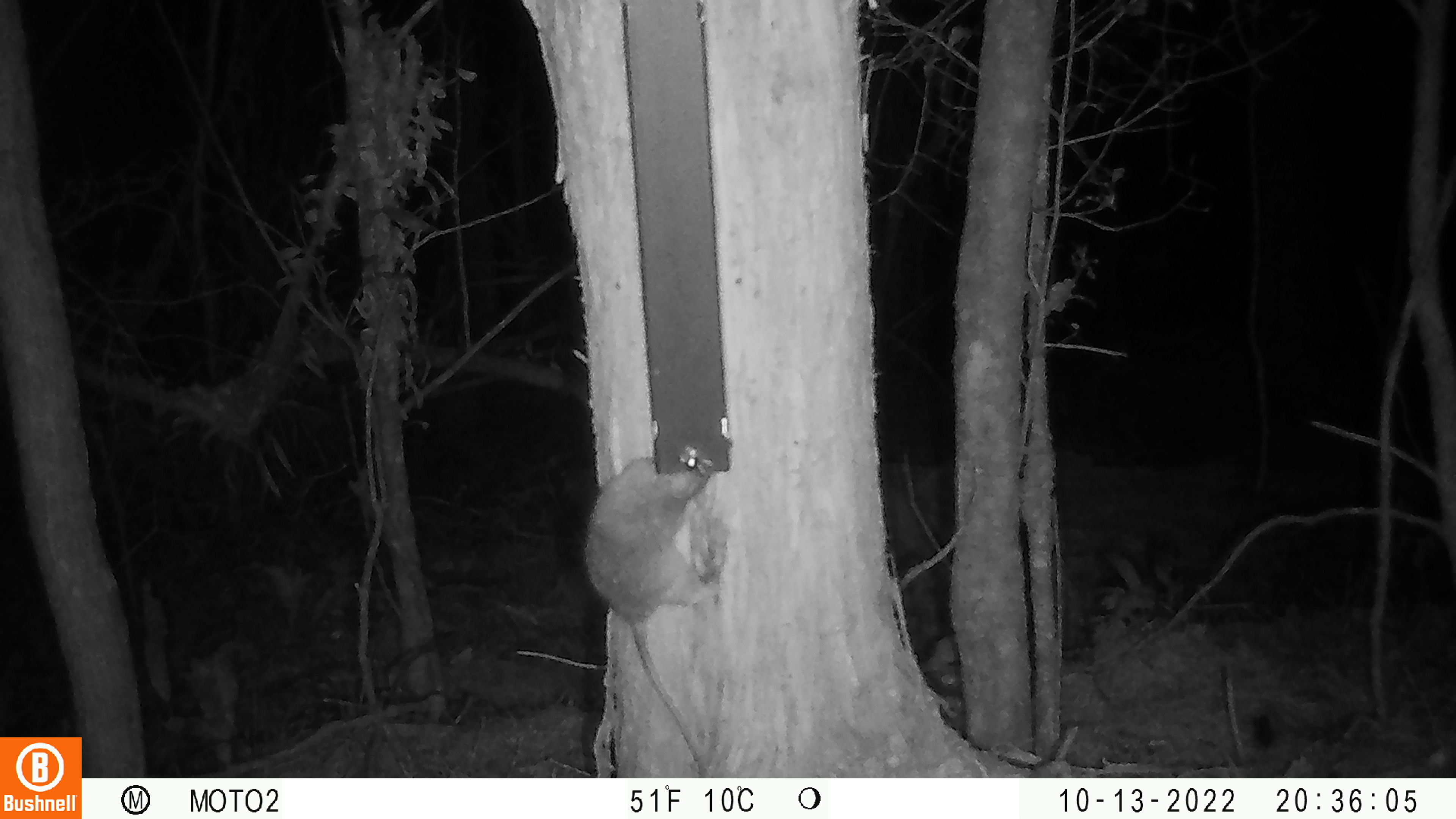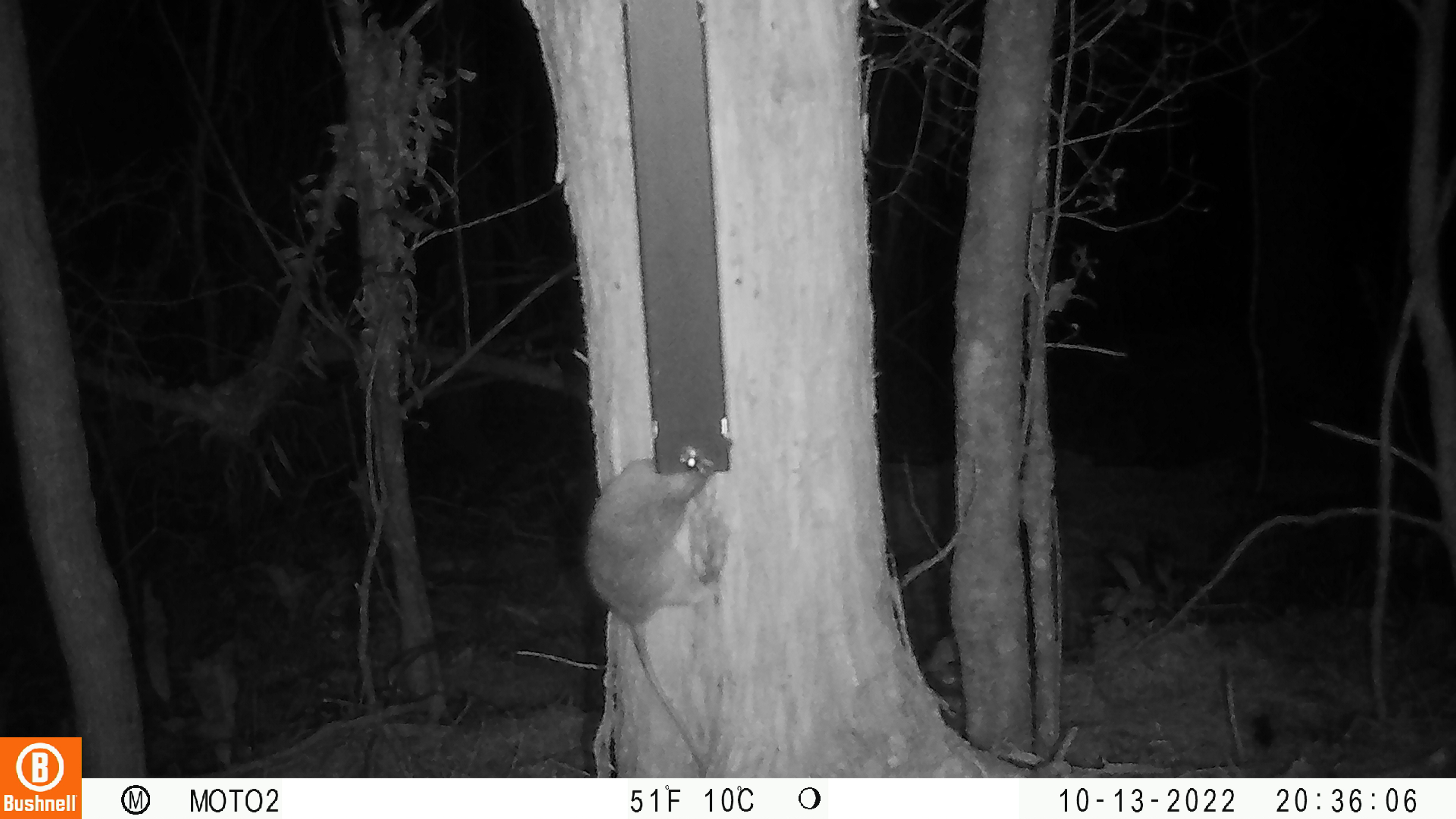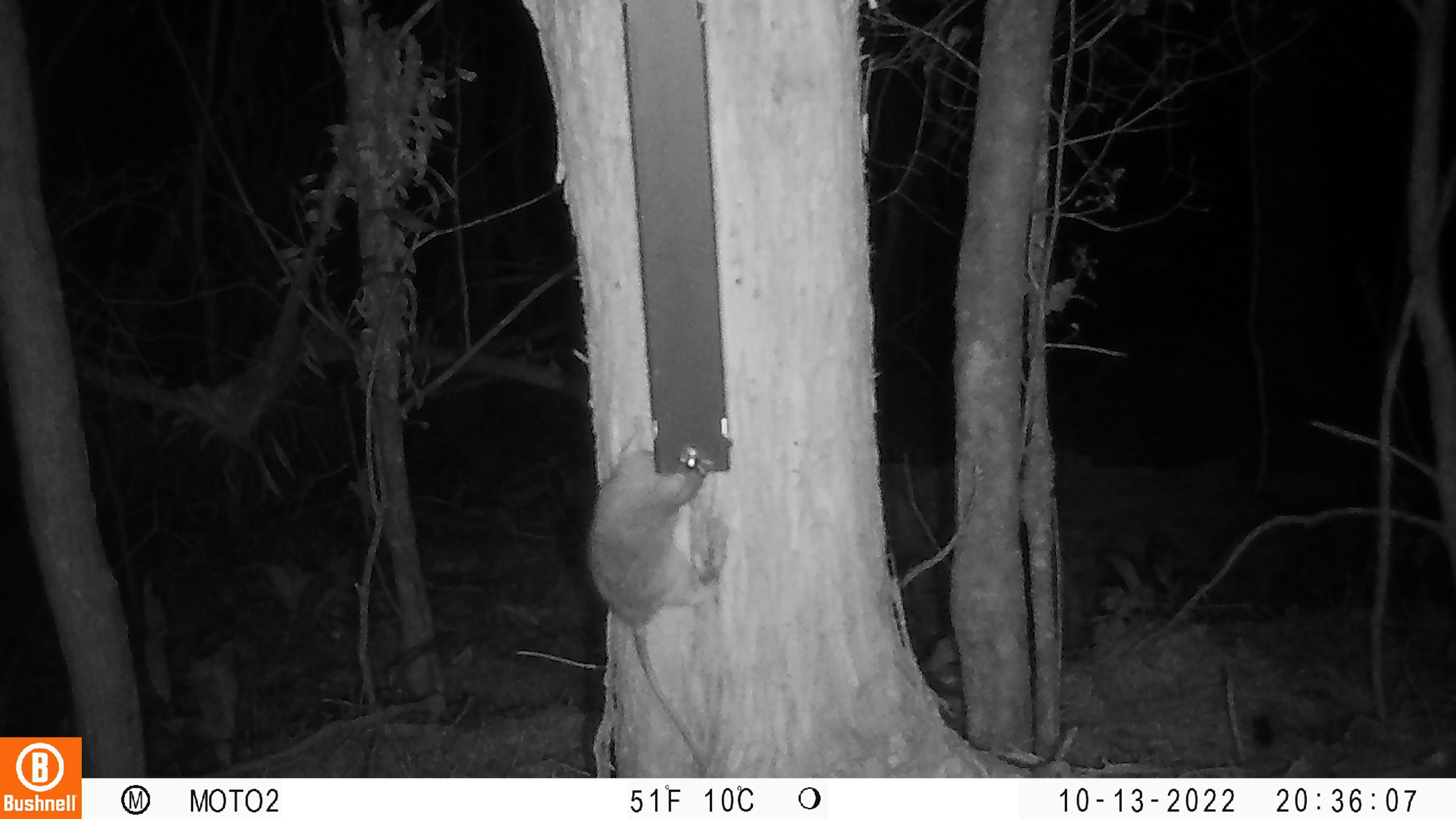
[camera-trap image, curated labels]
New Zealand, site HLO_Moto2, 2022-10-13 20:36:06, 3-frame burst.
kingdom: Animalia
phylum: Chordata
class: Mammalia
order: Rodentia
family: Muridae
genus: Rattus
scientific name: Rattus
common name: rat